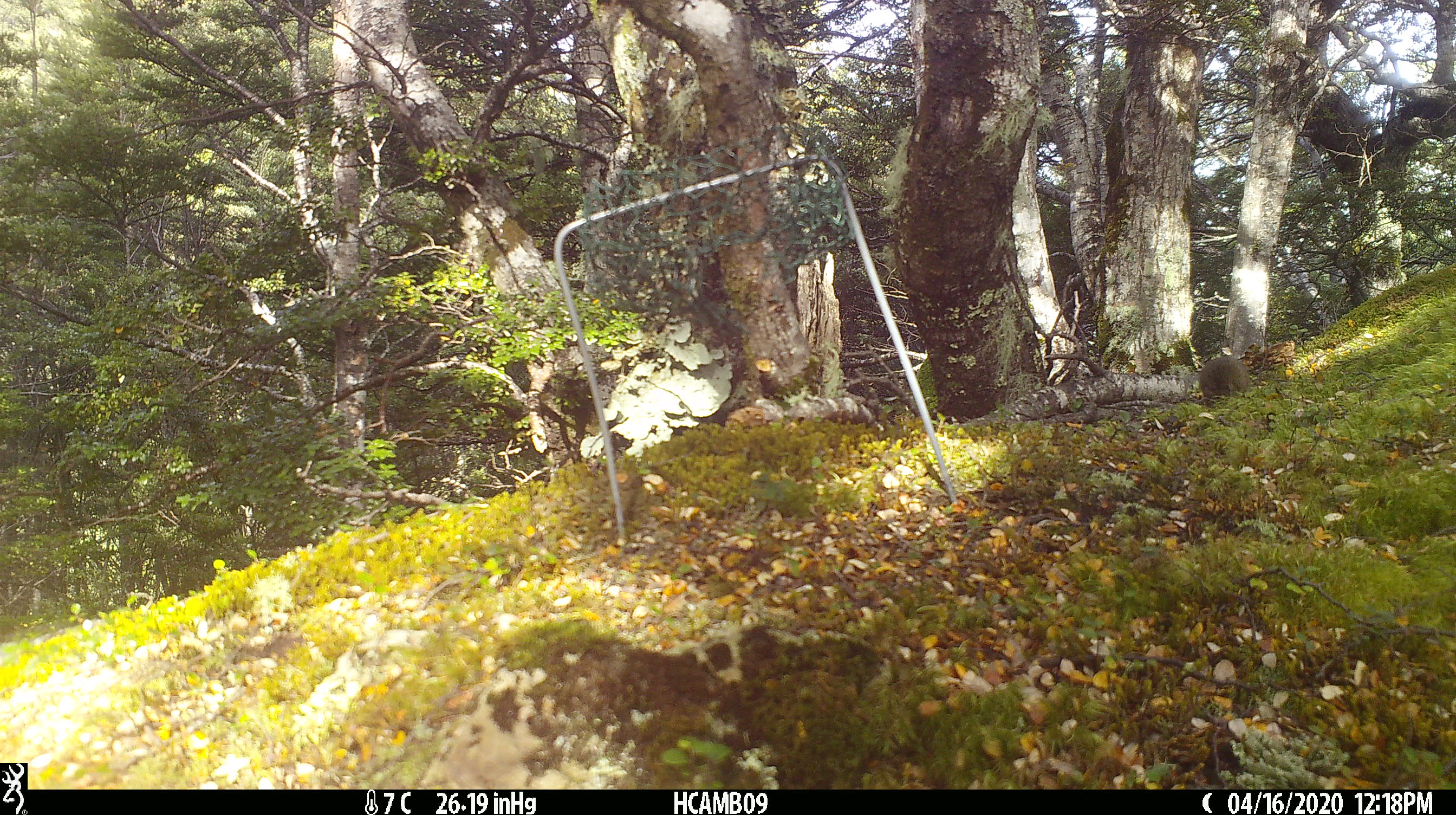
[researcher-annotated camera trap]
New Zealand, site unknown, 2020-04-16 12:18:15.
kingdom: Animalia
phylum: Chordata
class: Mammalia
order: Rodentia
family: Muridae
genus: Mus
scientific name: Mus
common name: mouse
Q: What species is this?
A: Mouse (Mus).